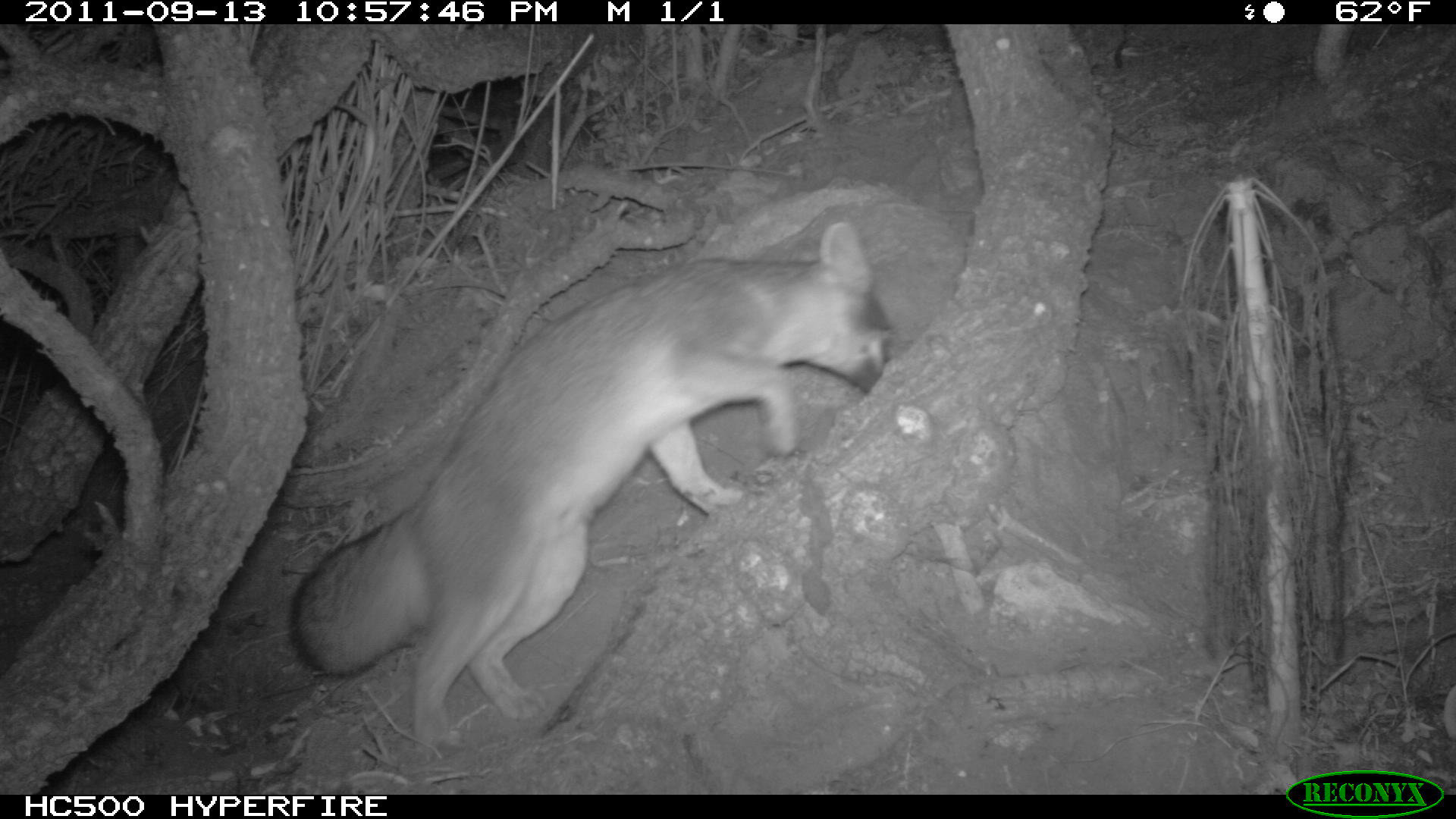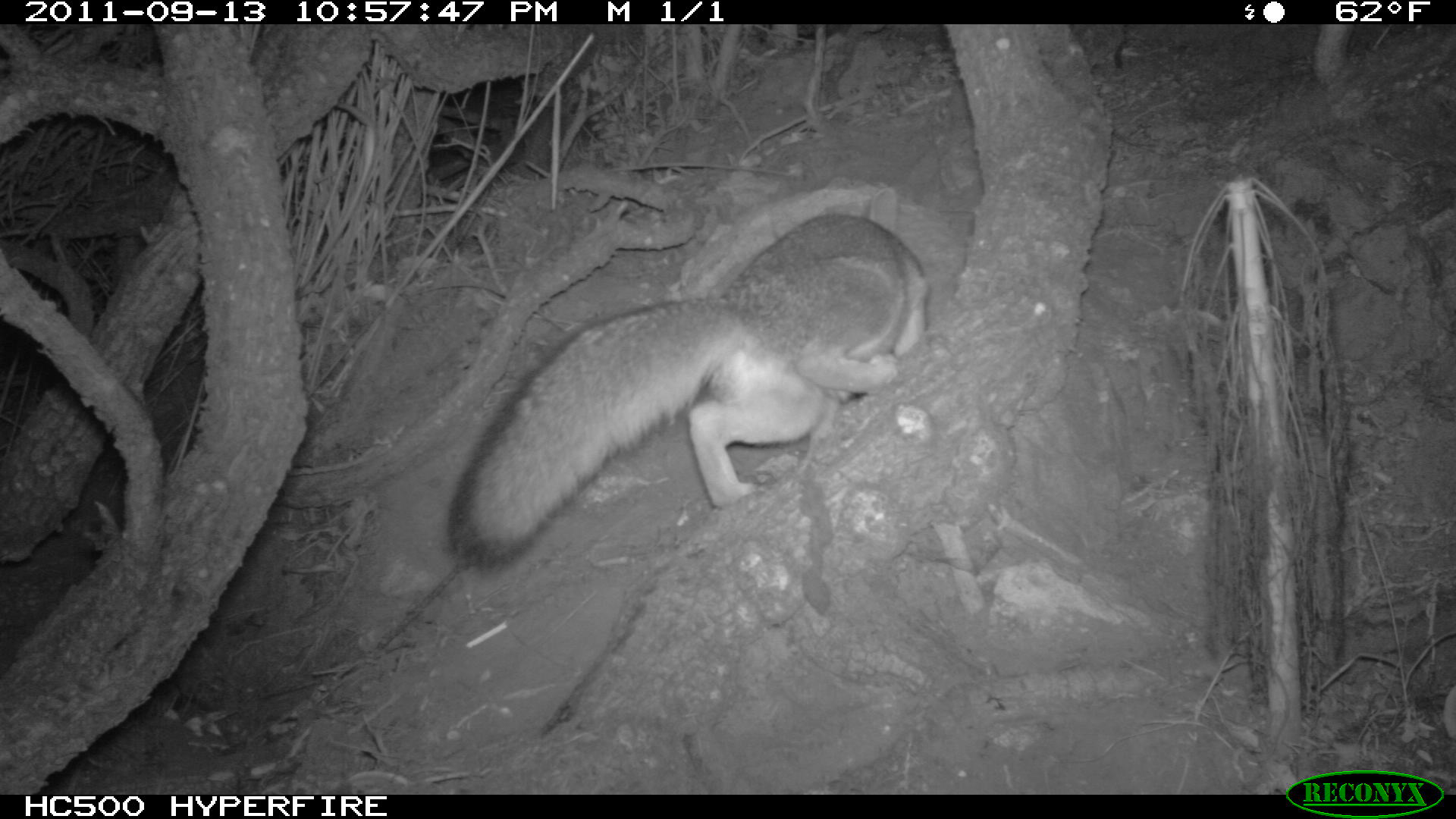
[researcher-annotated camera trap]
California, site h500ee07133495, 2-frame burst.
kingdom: Animalia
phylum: Chordata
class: Mammalia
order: Carnivora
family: Canidae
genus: Urocyon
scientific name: Urocyon littoralis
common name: island fox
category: fox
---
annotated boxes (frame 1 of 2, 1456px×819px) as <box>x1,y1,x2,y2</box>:
fox: <box>287,219,896,756</box>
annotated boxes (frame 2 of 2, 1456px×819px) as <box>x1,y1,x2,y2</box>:
fox: <box>445,187,927,574</box>